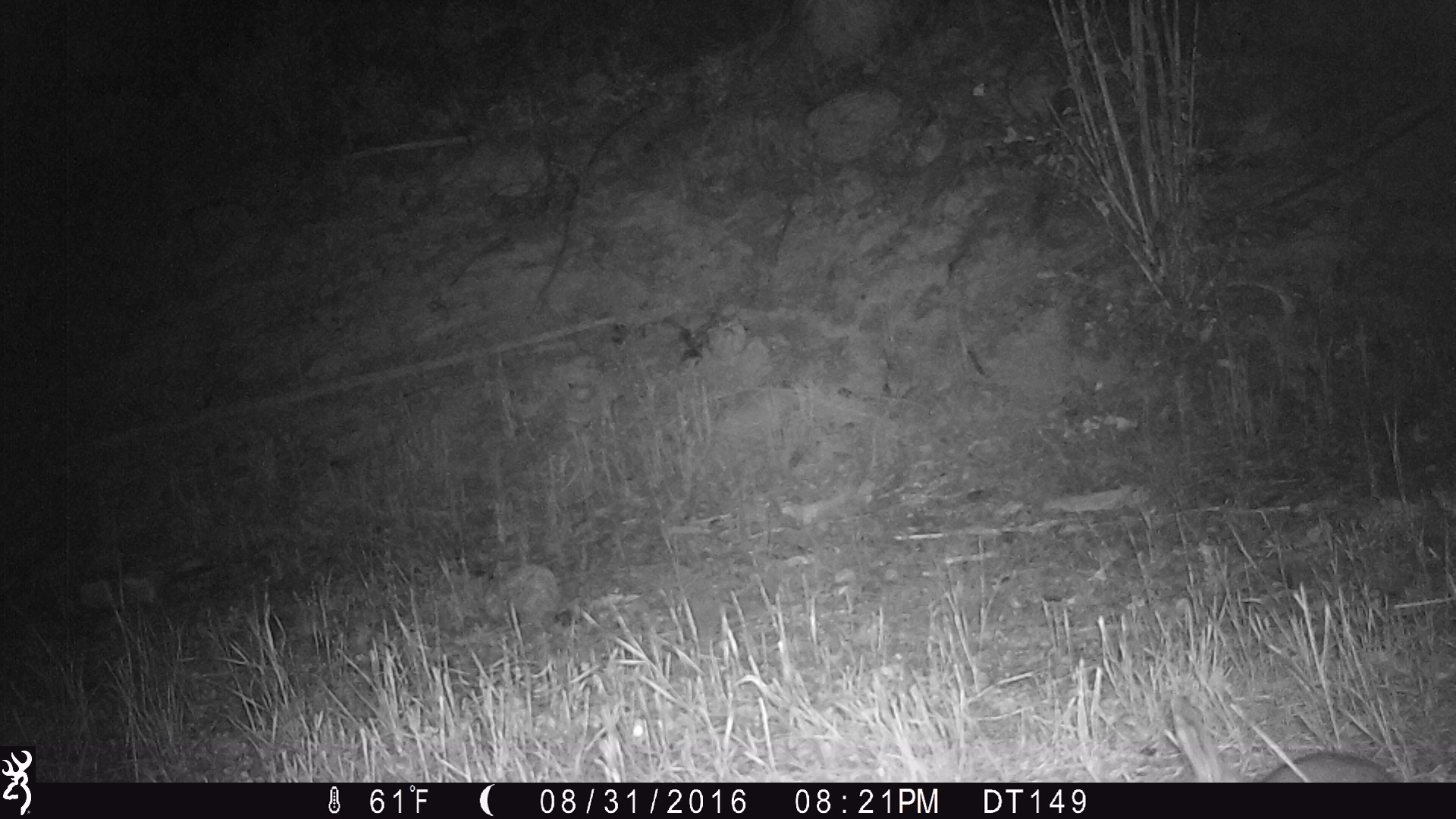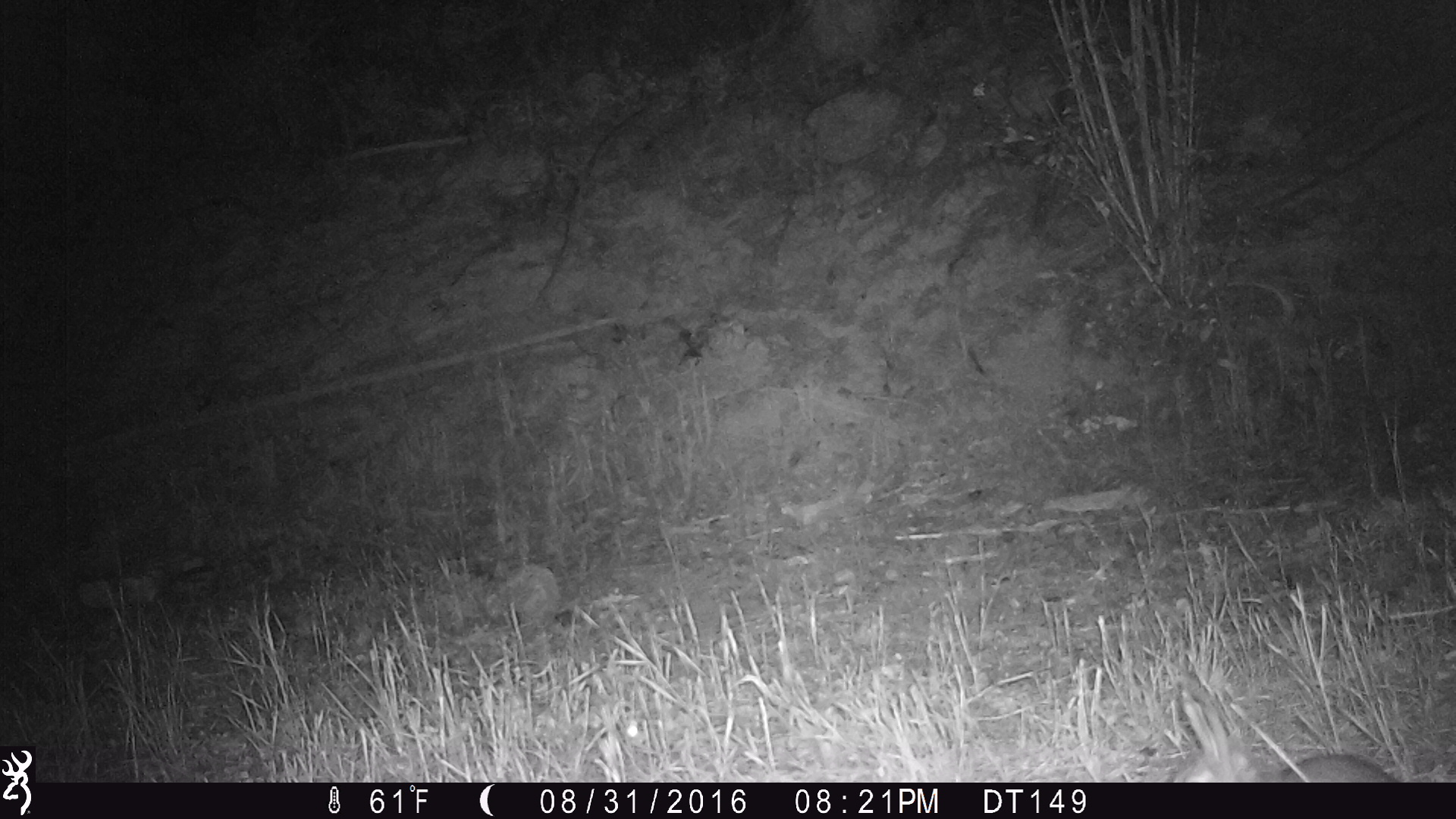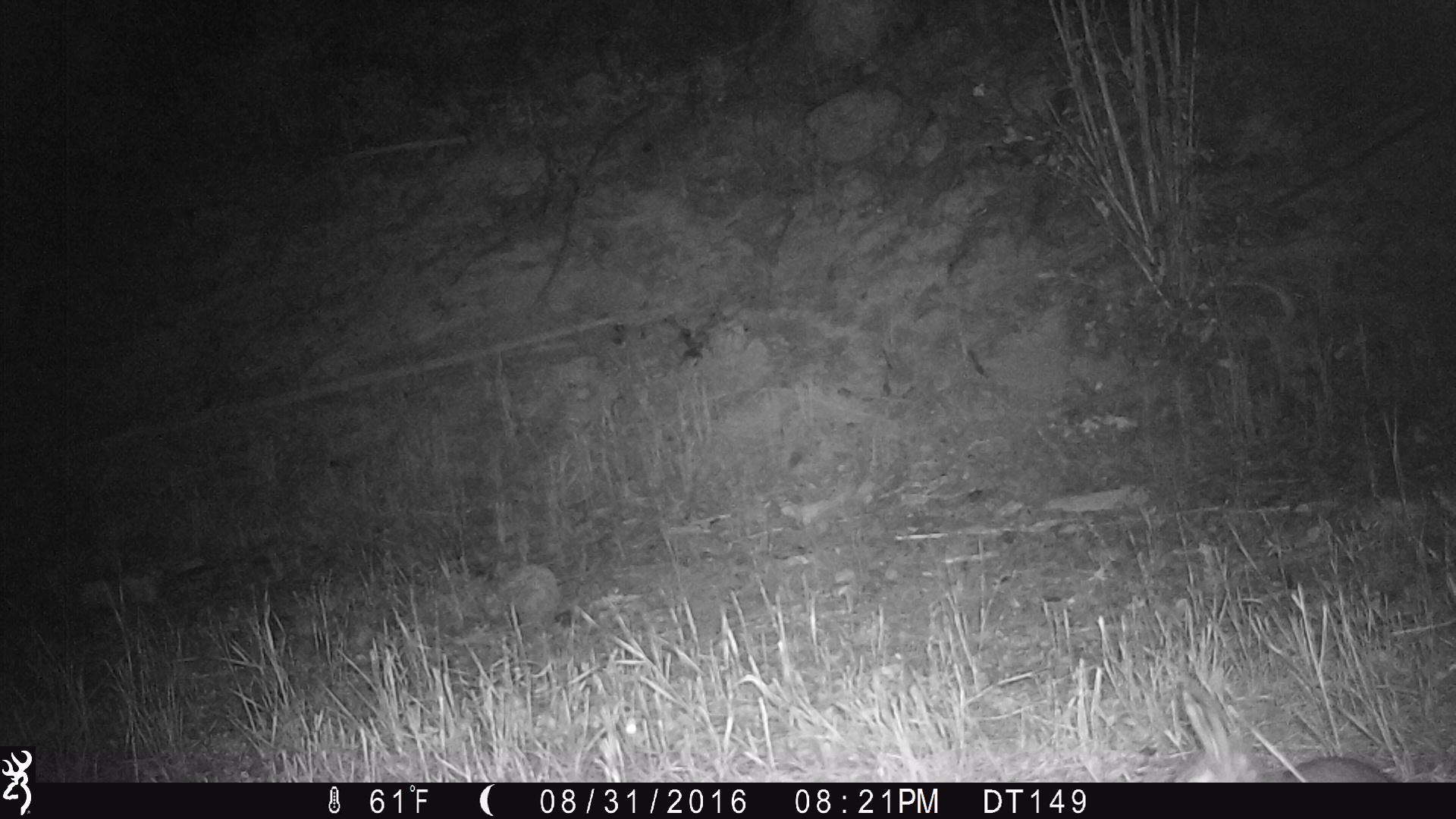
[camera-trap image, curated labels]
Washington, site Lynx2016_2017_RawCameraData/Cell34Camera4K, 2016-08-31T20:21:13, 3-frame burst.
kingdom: Animalia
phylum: Chordata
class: Mammalia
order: Lagomorpha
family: Leporidae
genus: Lepus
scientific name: Lepus americanus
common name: snowshoe hare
Lepus americanus (snowshoe hare). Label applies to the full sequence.